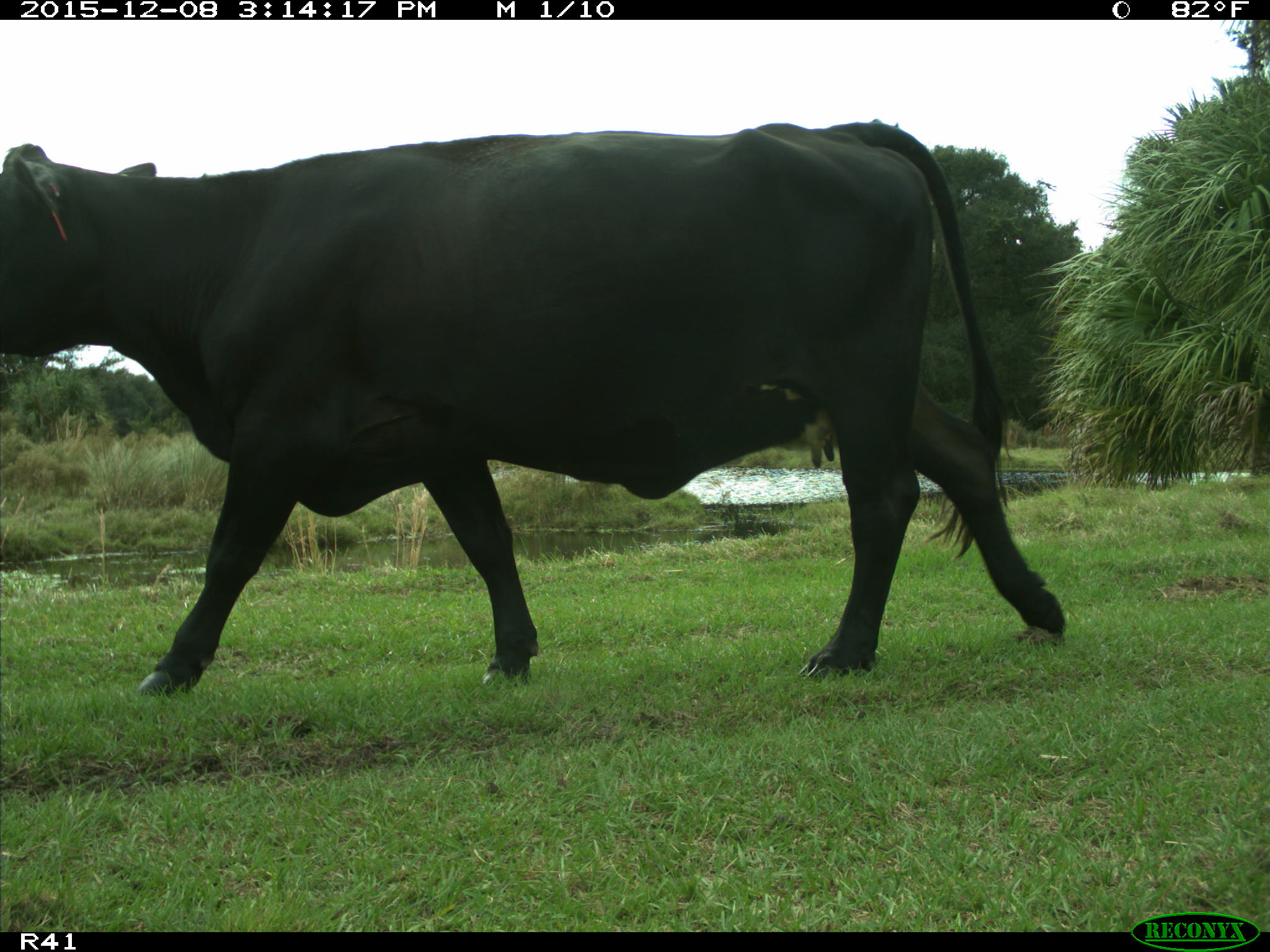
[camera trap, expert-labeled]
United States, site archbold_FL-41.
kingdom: Animalia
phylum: Chordata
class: Mammalia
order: Artiodactyla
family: Bovidae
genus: Bos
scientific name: Bos taurus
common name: domestic cow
Bos taurus (domestic cow).